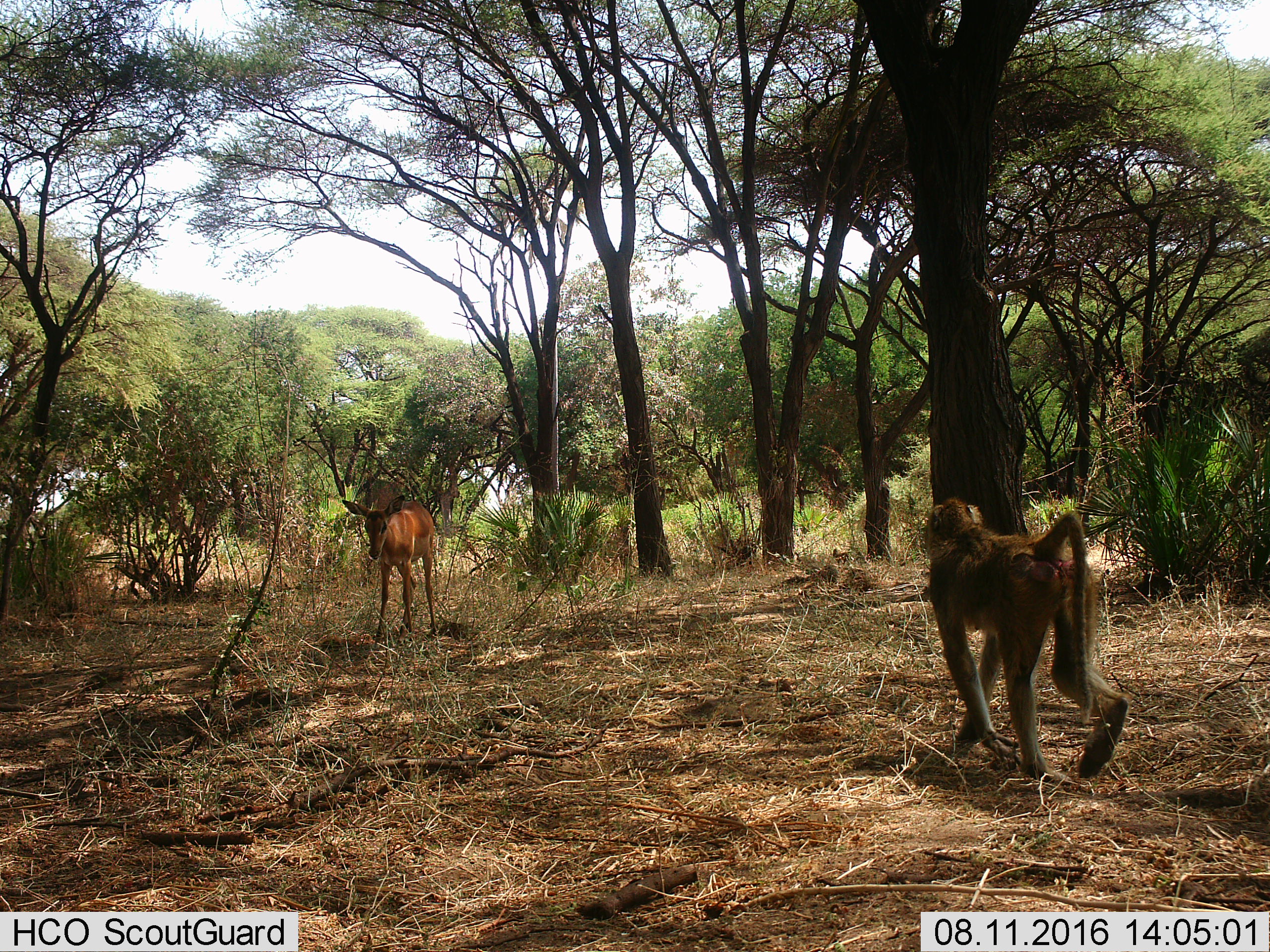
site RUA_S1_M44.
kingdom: Animalia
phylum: Chordata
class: Mammalia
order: Primates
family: Cercopithecidae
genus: Papio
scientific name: Papio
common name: baboon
Baboon (Papio), count 1. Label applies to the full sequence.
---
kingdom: Animalia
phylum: Chordata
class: Mammalia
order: Artiodactyla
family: Bovidae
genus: Aepyceros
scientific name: Aepyceros melampus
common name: impala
Impala (Aepyceros melampus), count 1. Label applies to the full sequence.